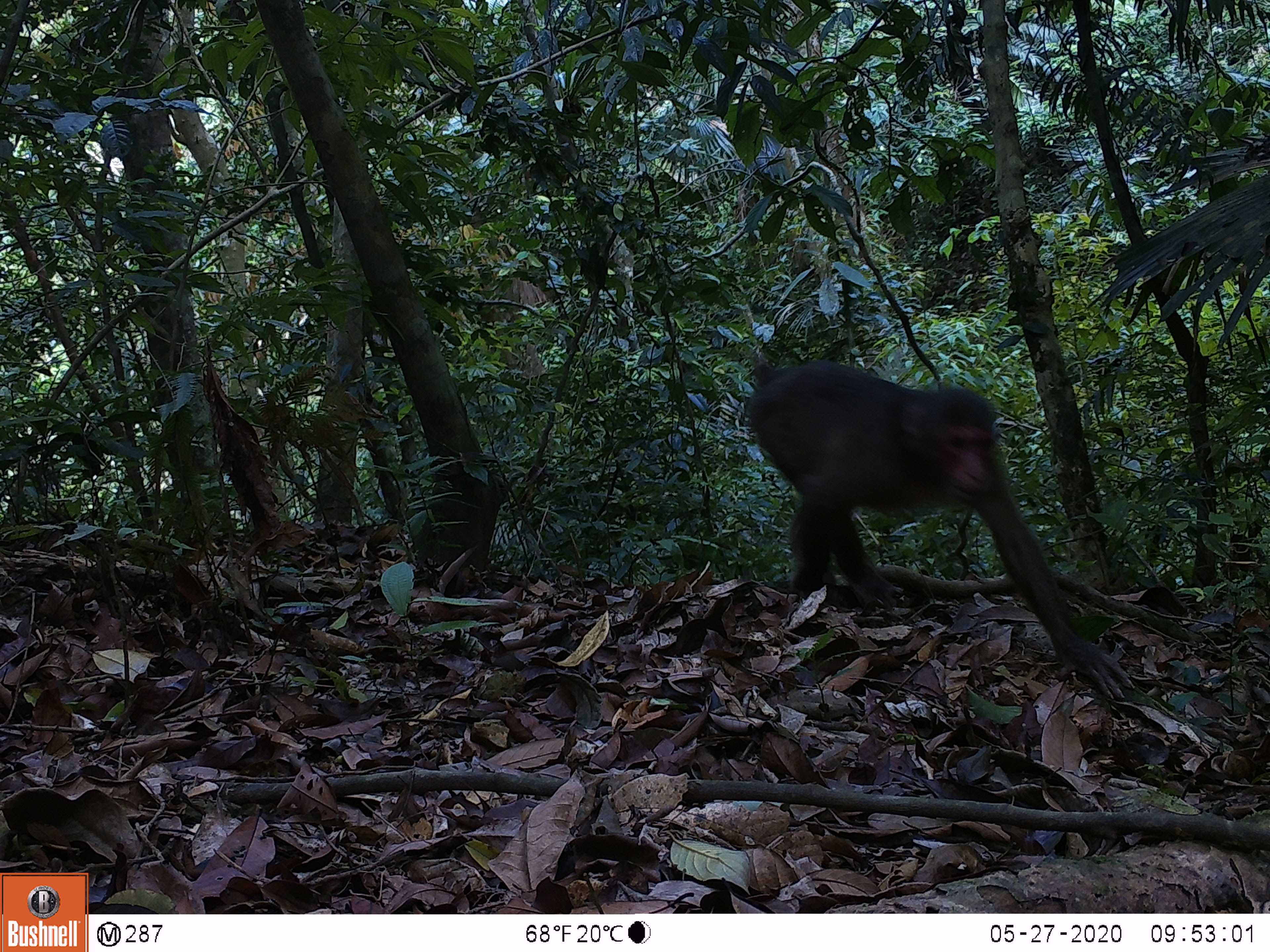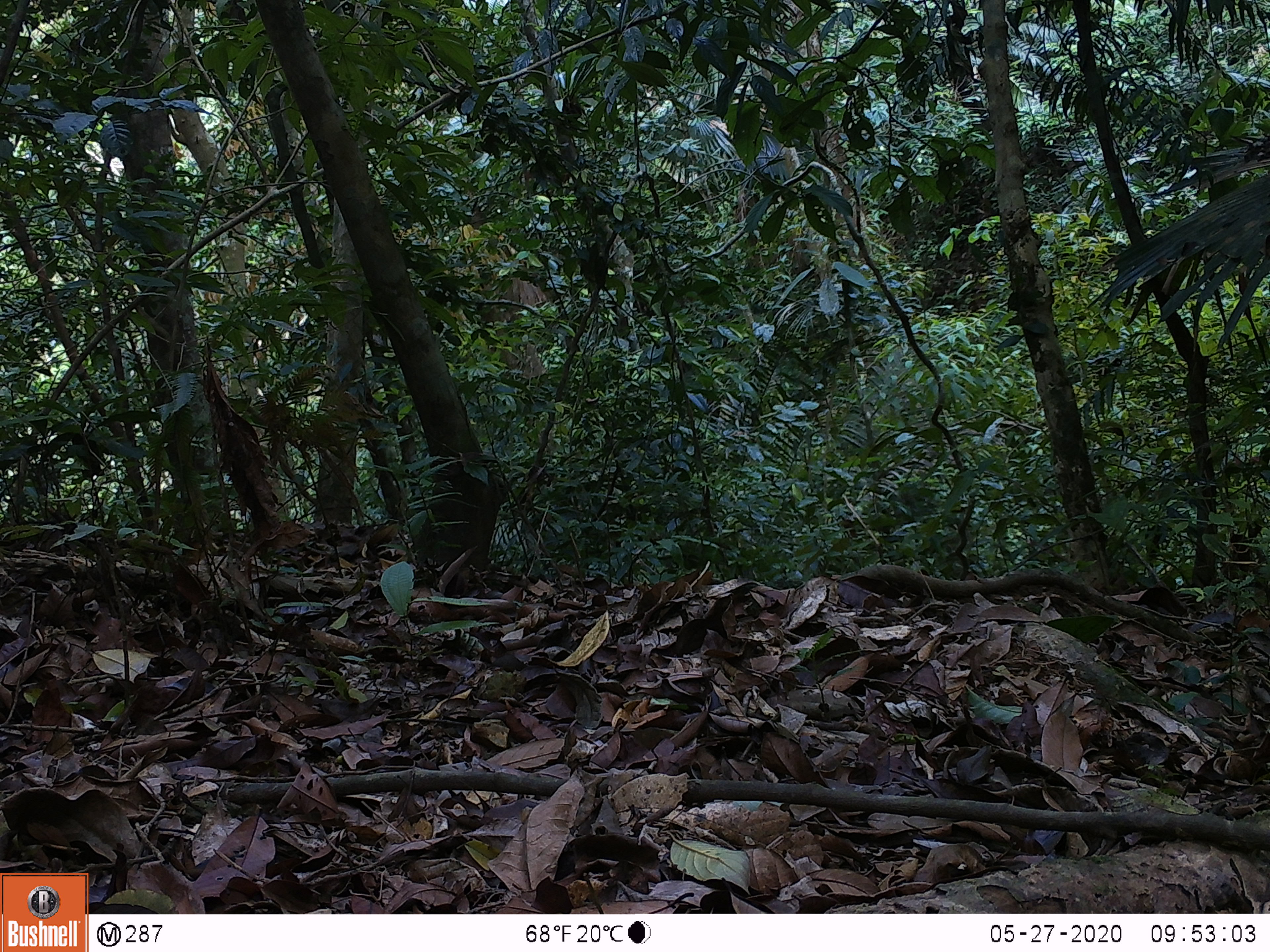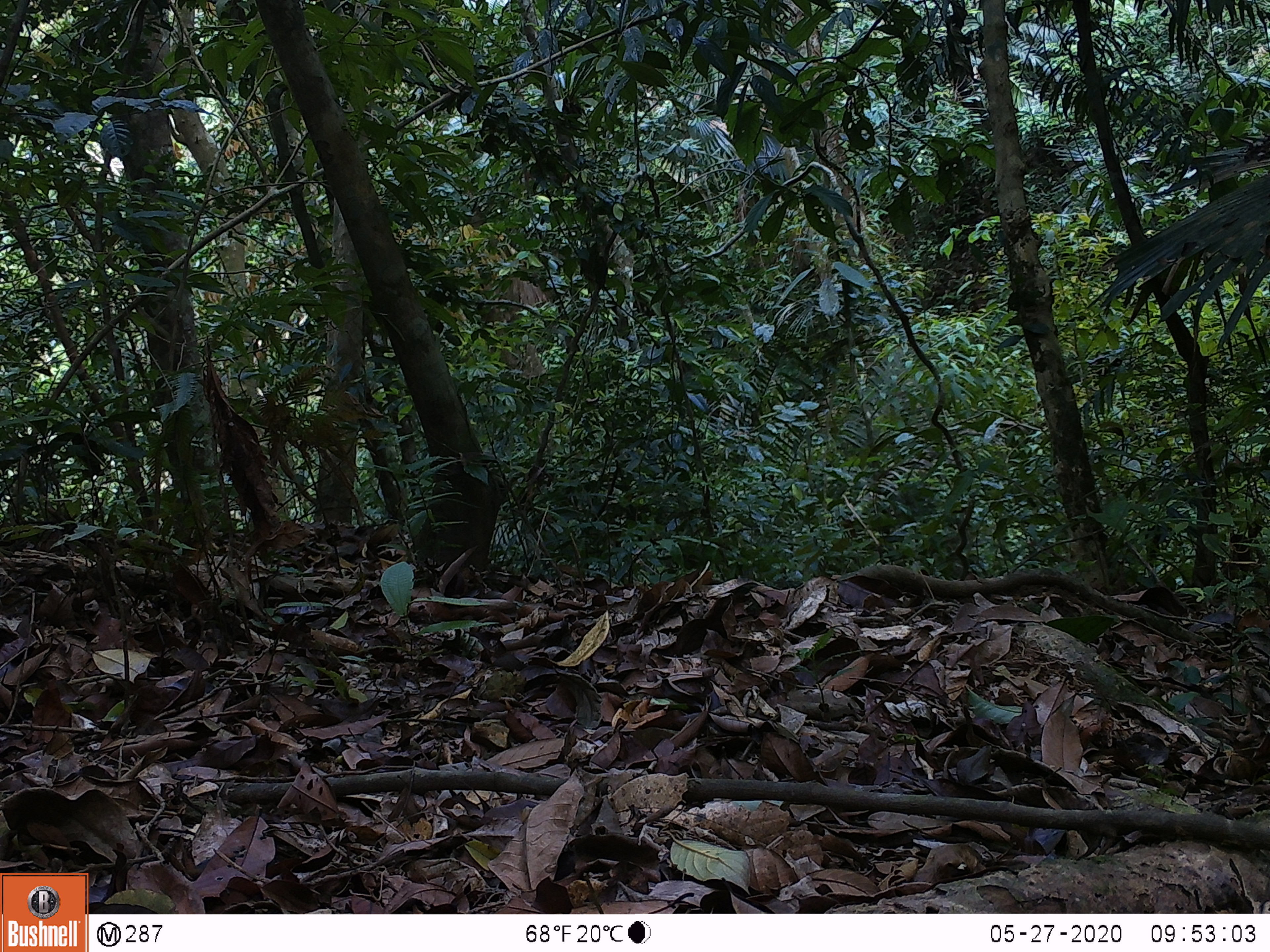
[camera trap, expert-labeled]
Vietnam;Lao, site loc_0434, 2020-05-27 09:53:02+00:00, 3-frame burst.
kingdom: Animalia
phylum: Chordata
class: Mammalia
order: Primates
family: Cercopithecidae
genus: Macaca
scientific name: Macaca arctoides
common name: stump-tailed macaque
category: stump tailed macaque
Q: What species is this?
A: Stump tailed macaque (stump-tailed macaque) (Macaca arctoides).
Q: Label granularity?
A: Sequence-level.